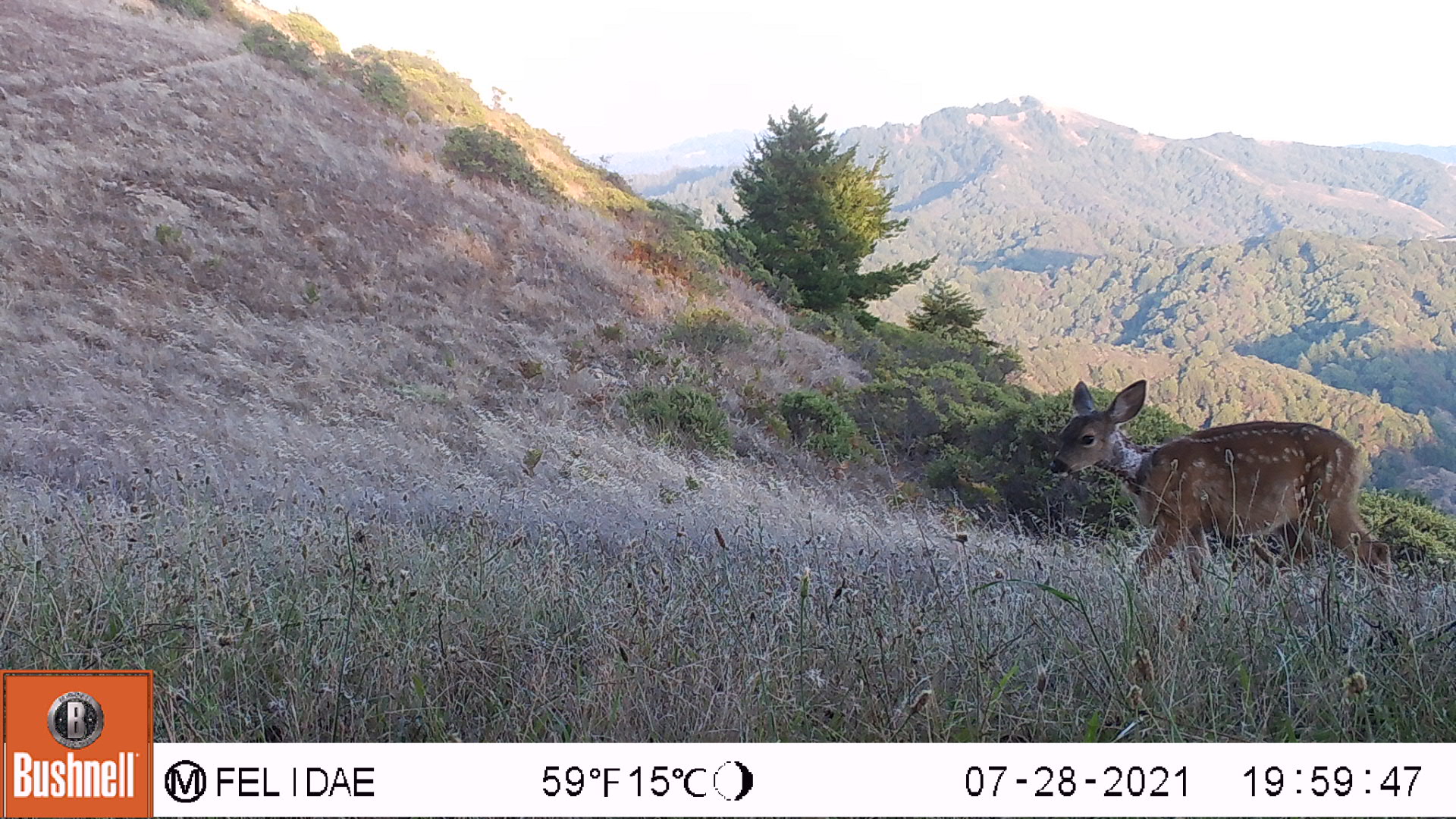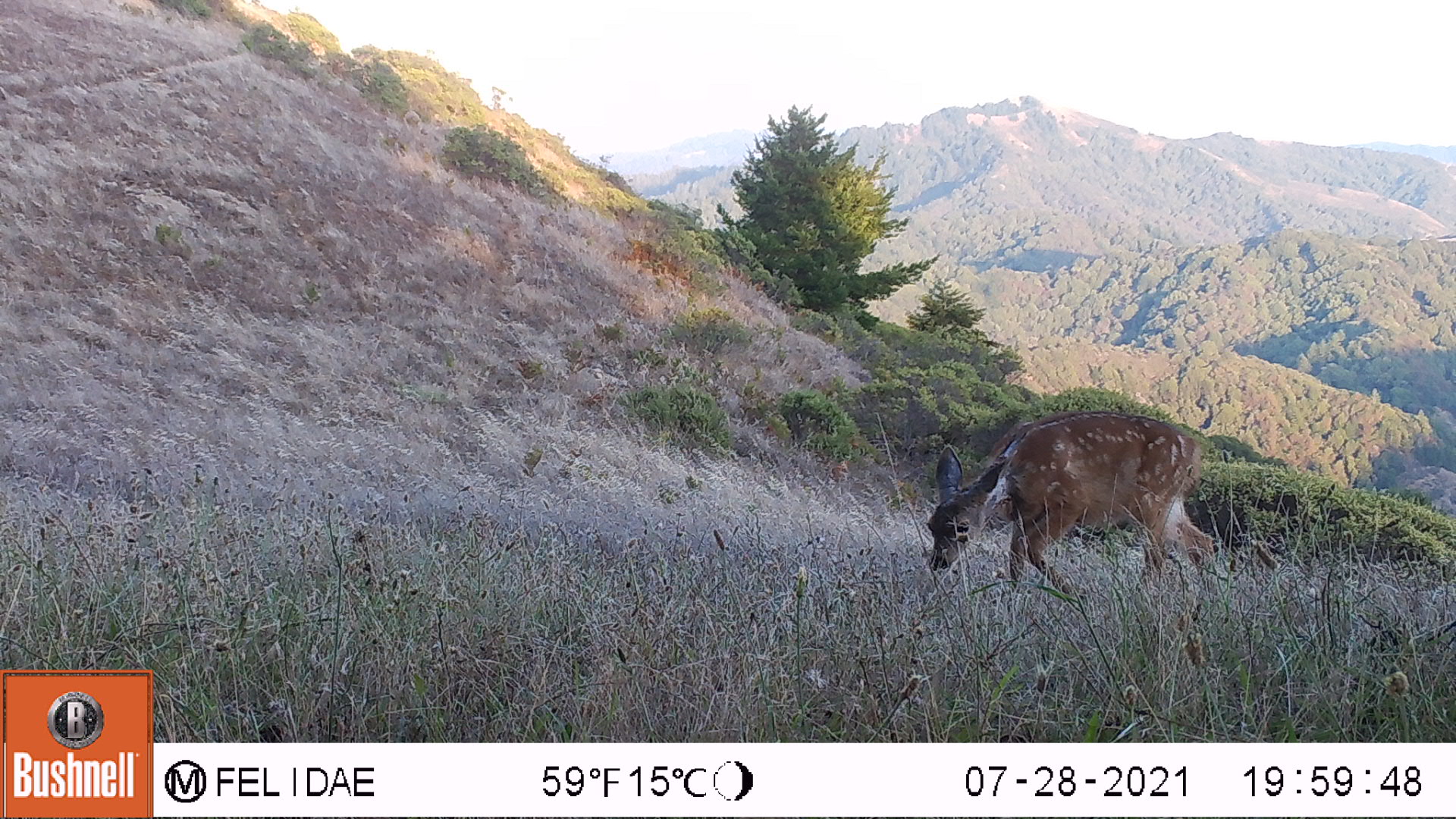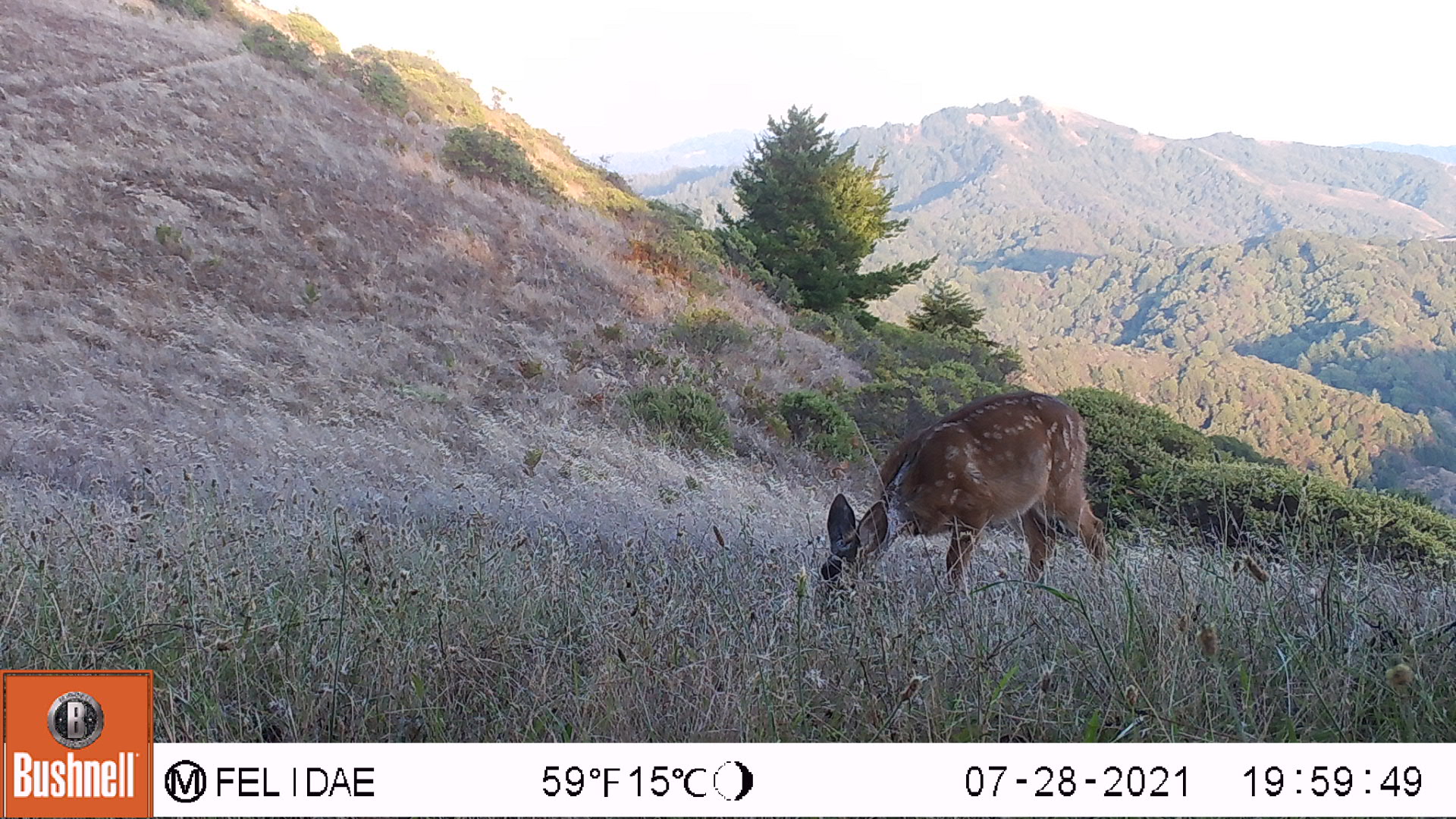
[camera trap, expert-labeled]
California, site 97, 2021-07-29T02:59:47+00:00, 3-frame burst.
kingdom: Animalia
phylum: Chordata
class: Mammalia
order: Artiodactyla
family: Cervidae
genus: Odocoileus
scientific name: Odocoileus hemionus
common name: mule deer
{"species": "mule deer (Odocoileus hemionus)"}